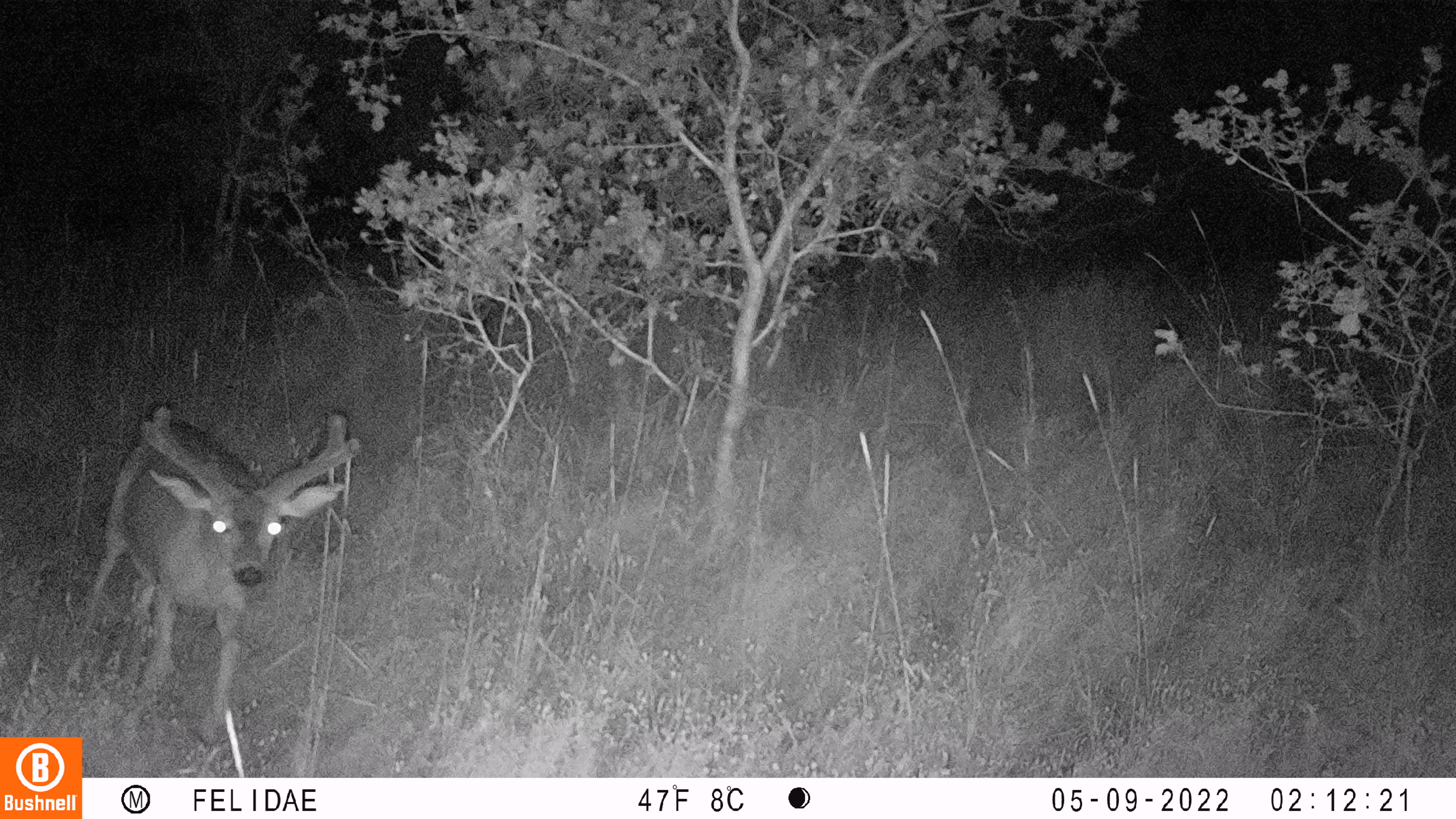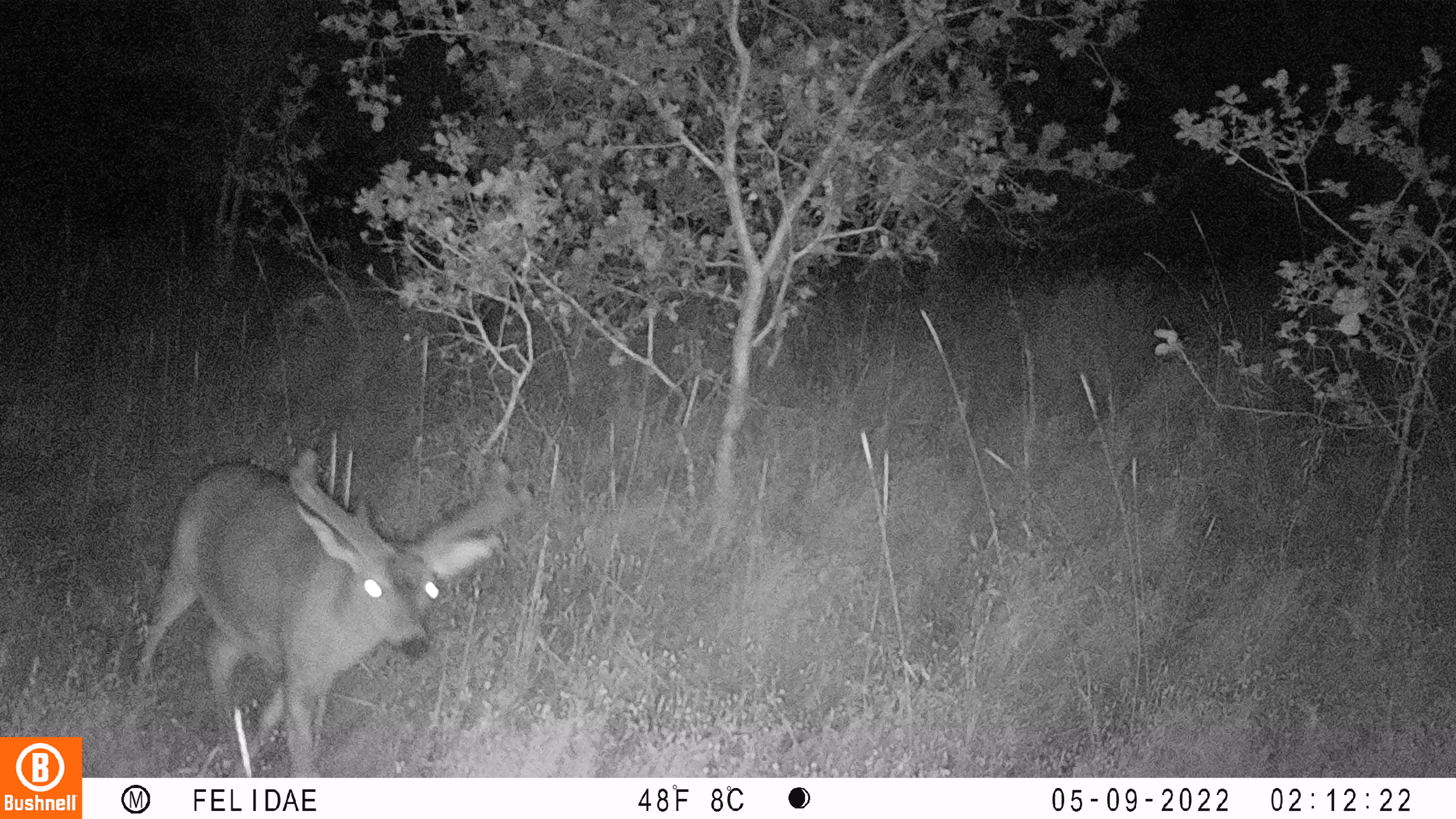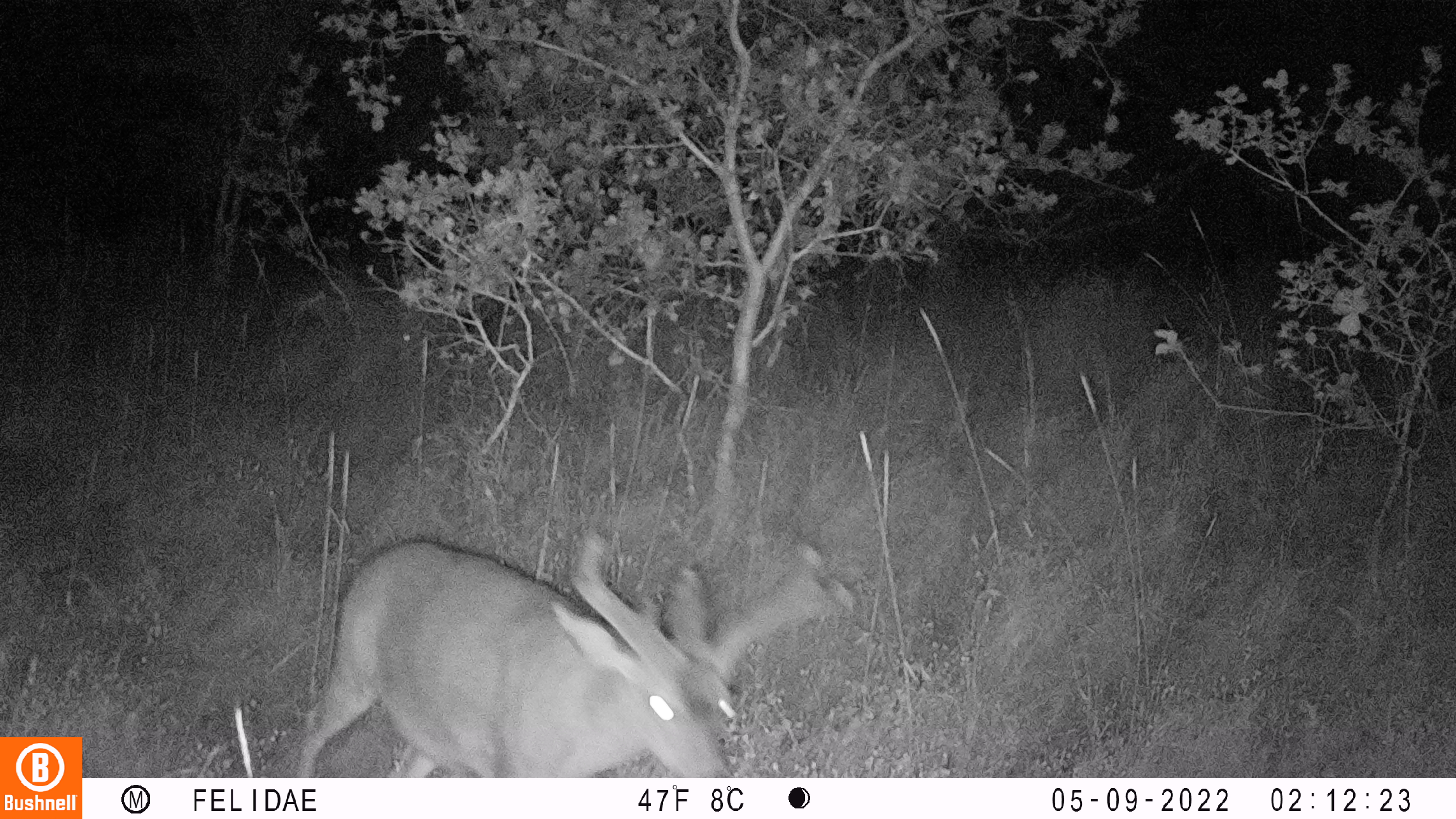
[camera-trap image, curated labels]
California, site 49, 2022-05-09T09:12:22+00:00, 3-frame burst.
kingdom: Animalia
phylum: Chordata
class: Mammalia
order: Artiodactyla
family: Cervidae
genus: Odocoileus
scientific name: Odocoileus hemionus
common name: mule deer